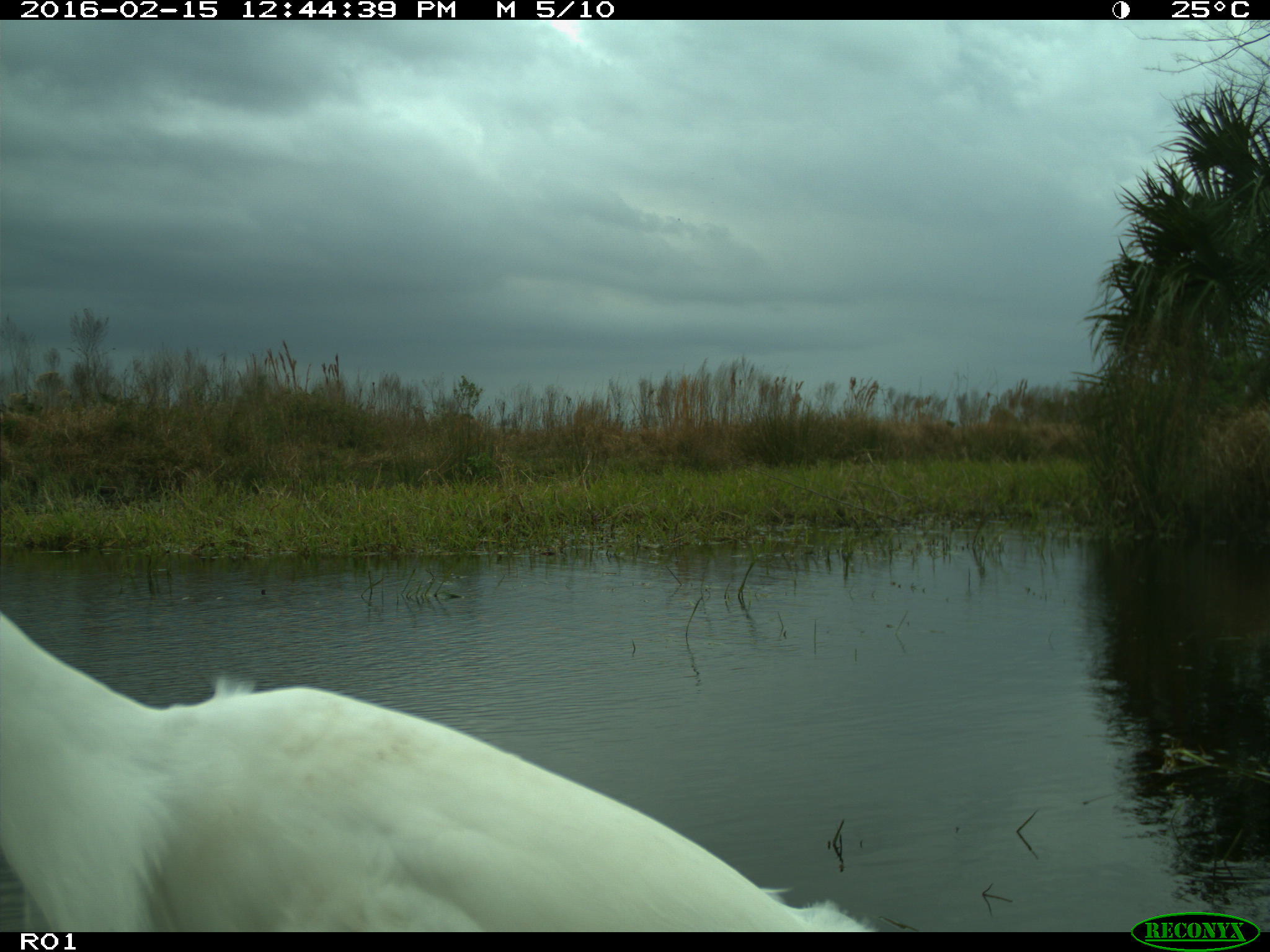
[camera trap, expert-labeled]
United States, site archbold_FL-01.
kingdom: Animalia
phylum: Chordata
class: Aves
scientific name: Aves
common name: birds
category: unidentified bird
Unidentified bird (birds) (Aves).